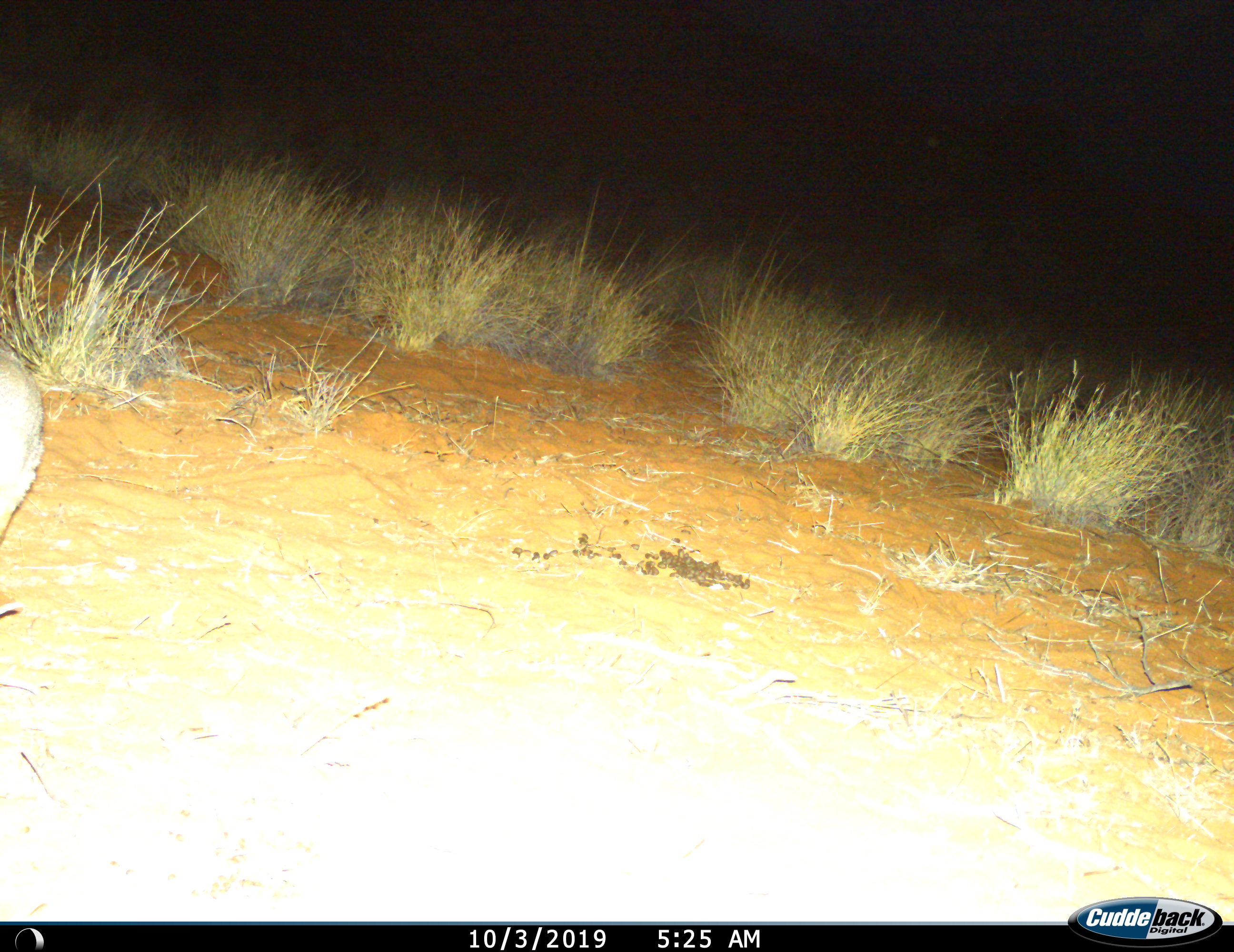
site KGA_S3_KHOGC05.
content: unidentified animal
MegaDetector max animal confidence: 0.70